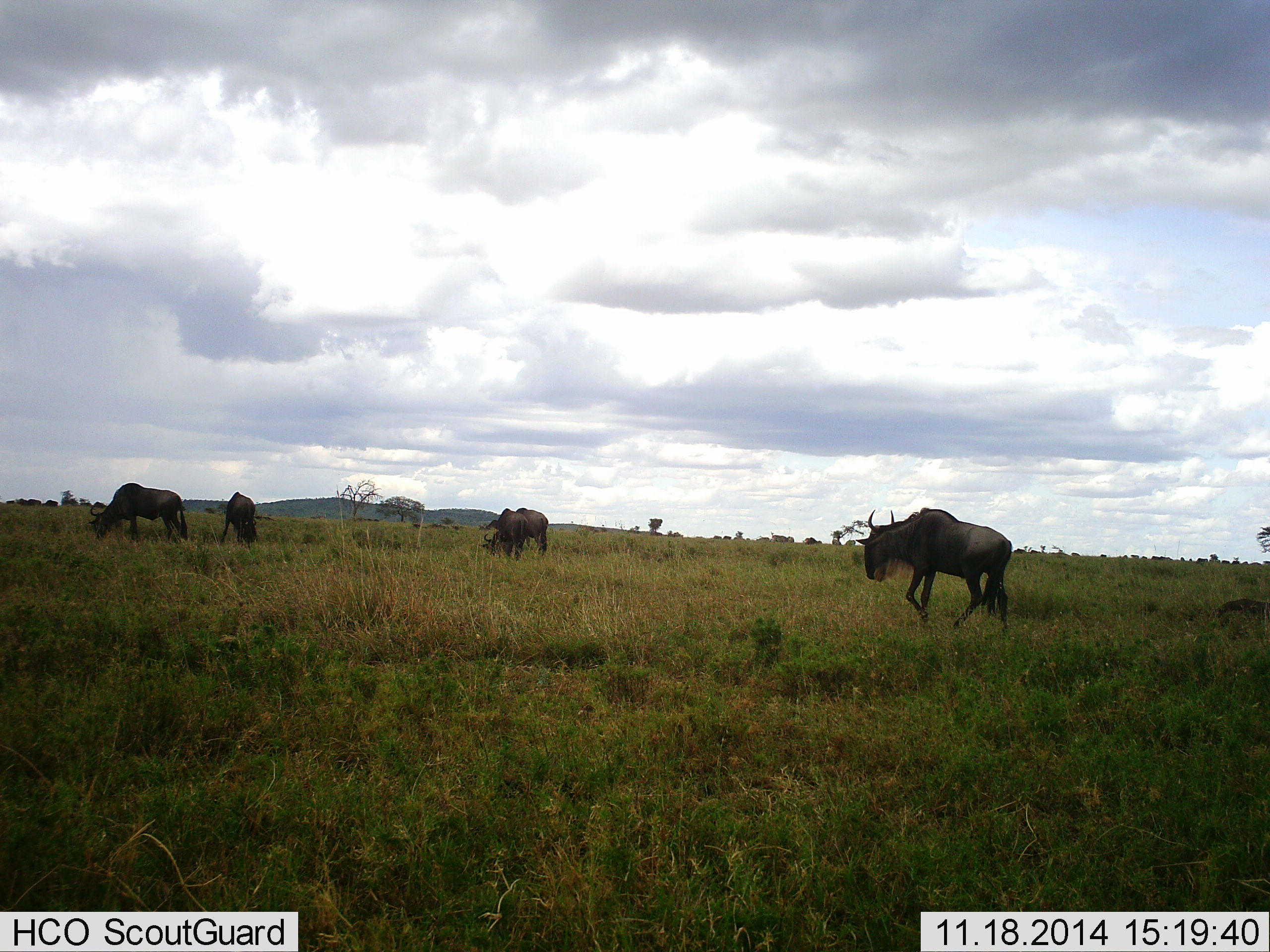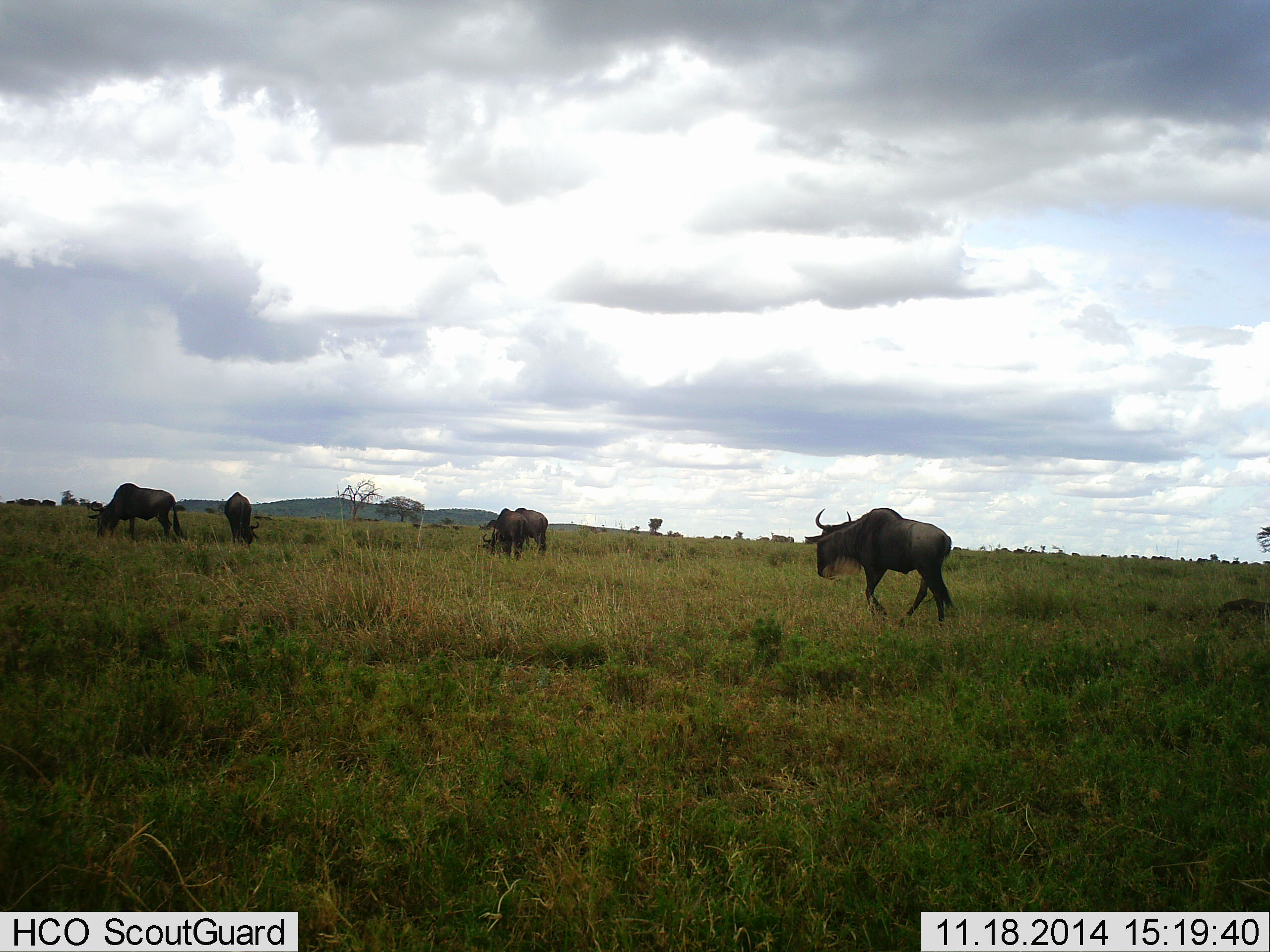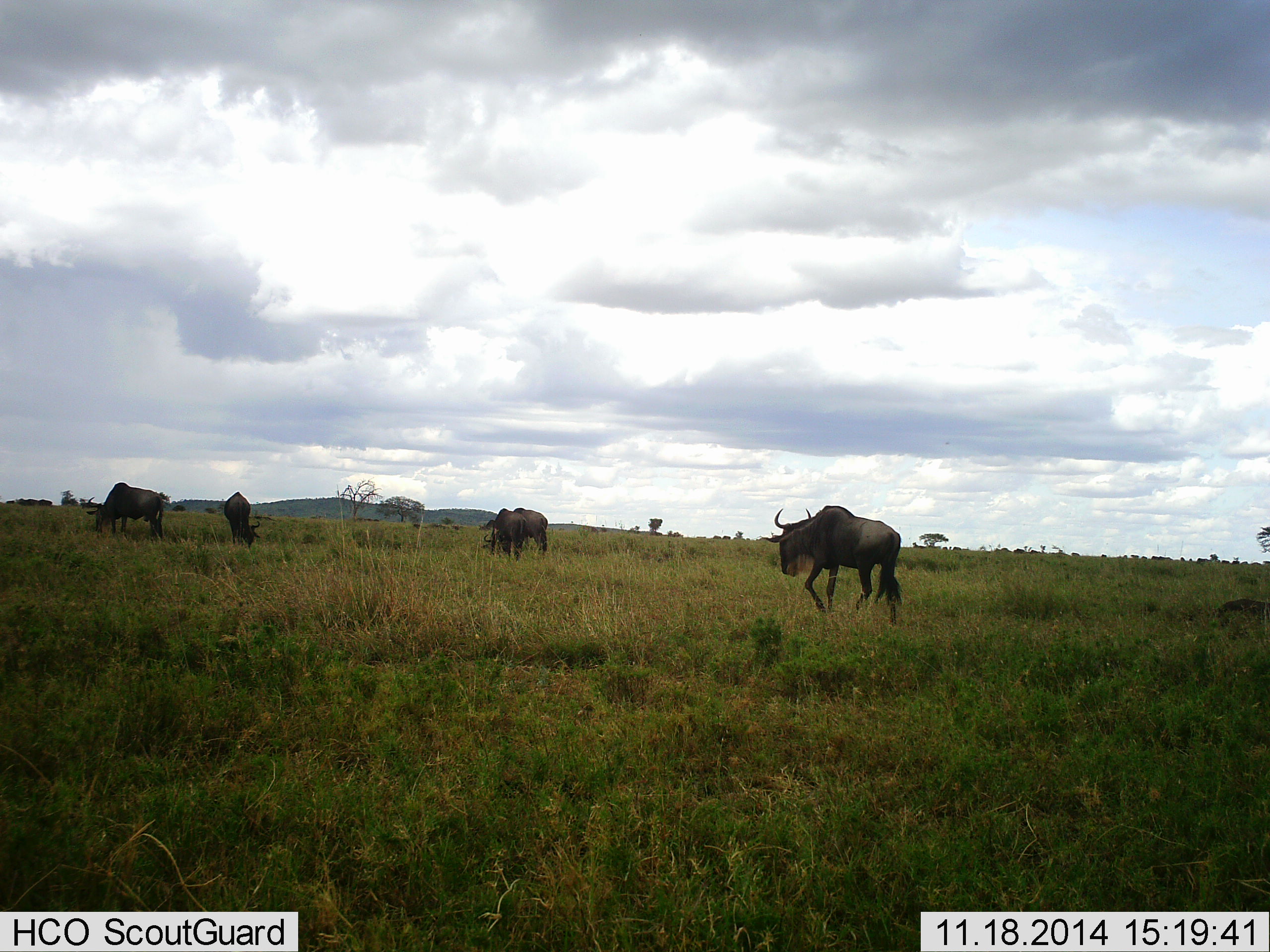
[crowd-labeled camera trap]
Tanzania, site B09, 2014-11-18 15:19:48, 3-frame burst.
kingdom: Animalia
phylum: Chordata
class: Mammalia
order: Artiodactyla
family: Bovidae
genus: Connochaetes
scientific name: Connochaetes taurinus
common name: blue wildebeest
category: wildebeest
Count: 4.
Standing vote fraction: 30%.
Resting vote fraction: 0%.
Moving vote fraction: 100%.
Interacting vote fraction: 0%.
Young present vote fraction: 0%.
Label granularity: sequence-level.